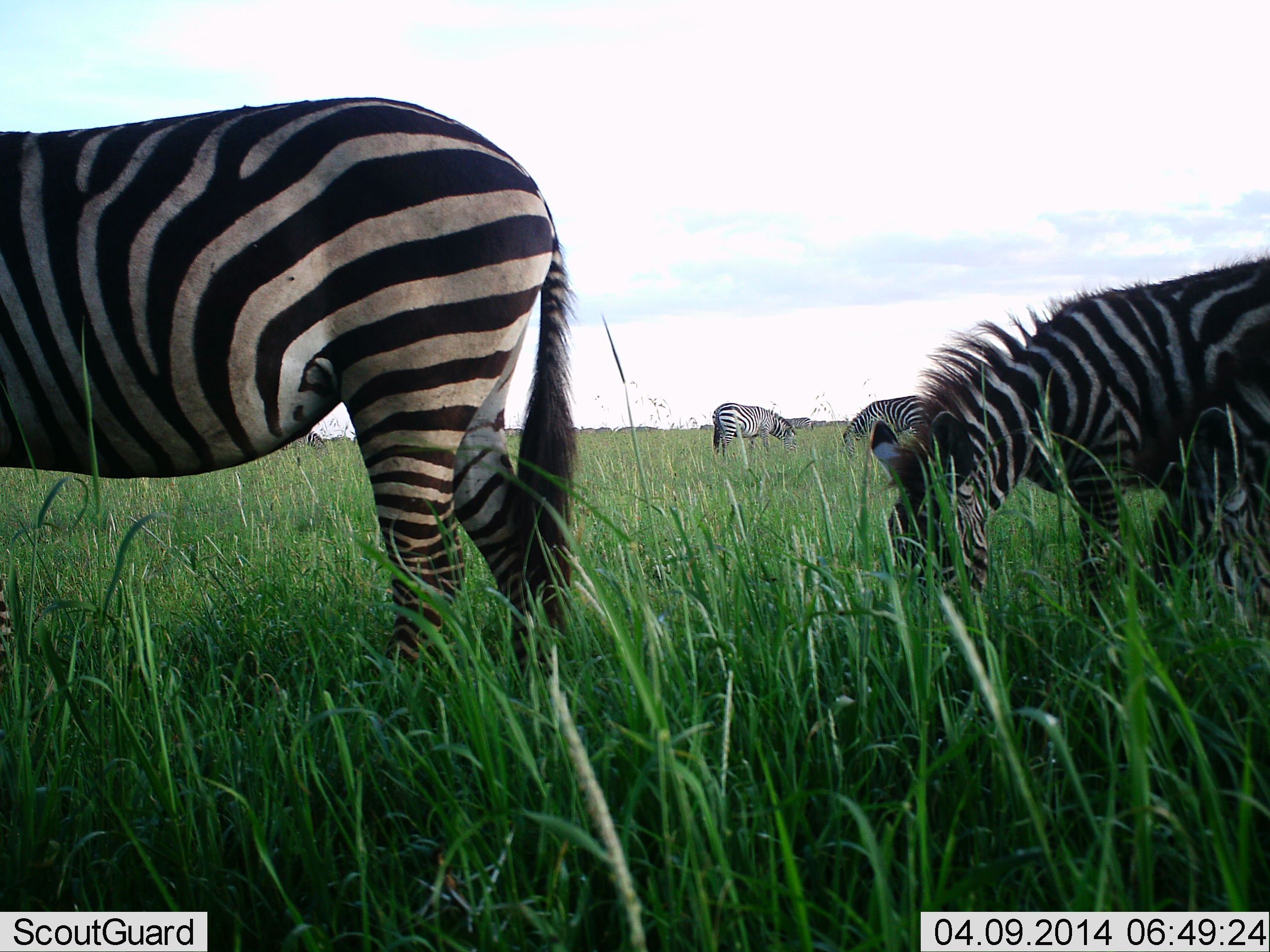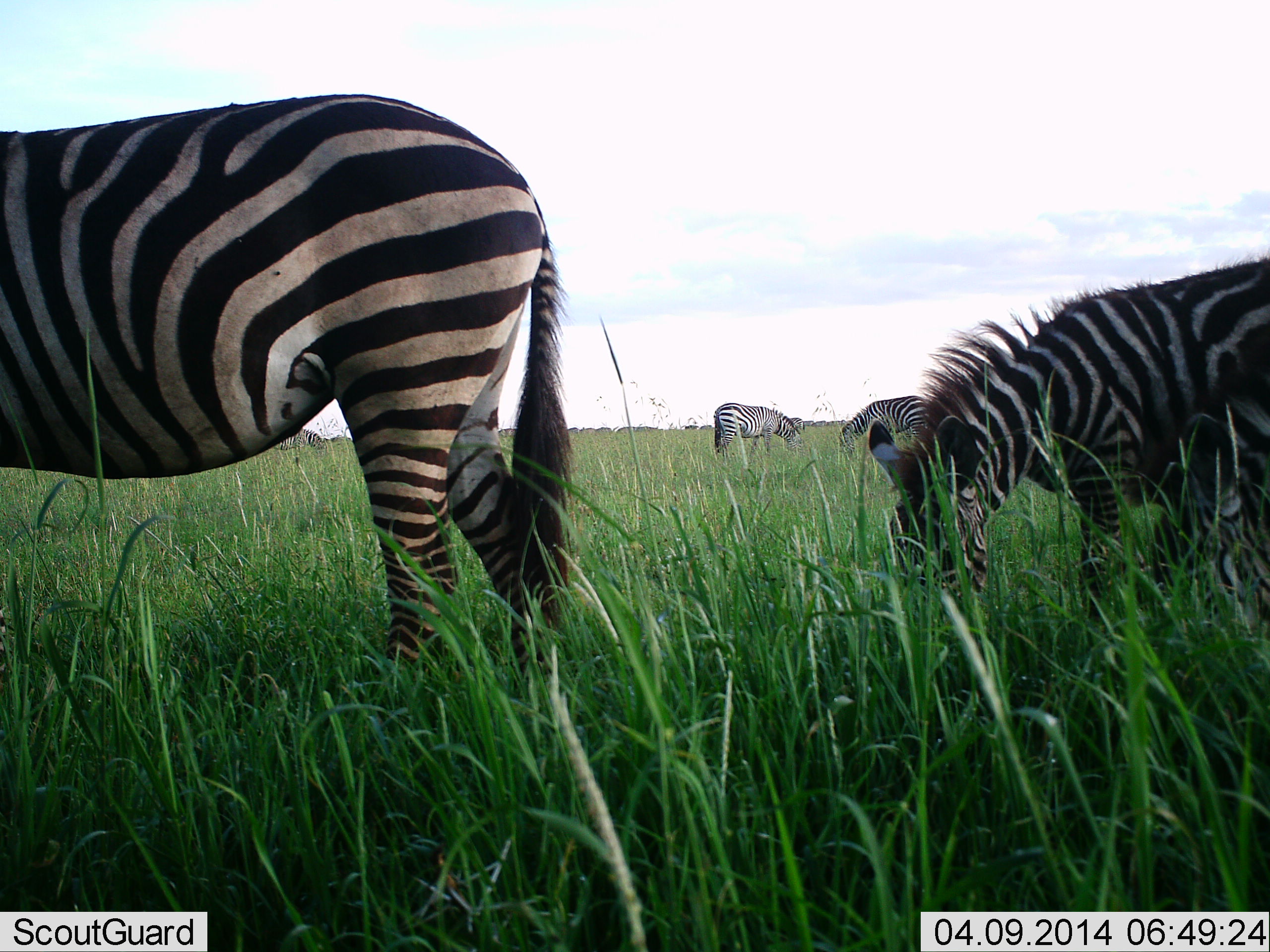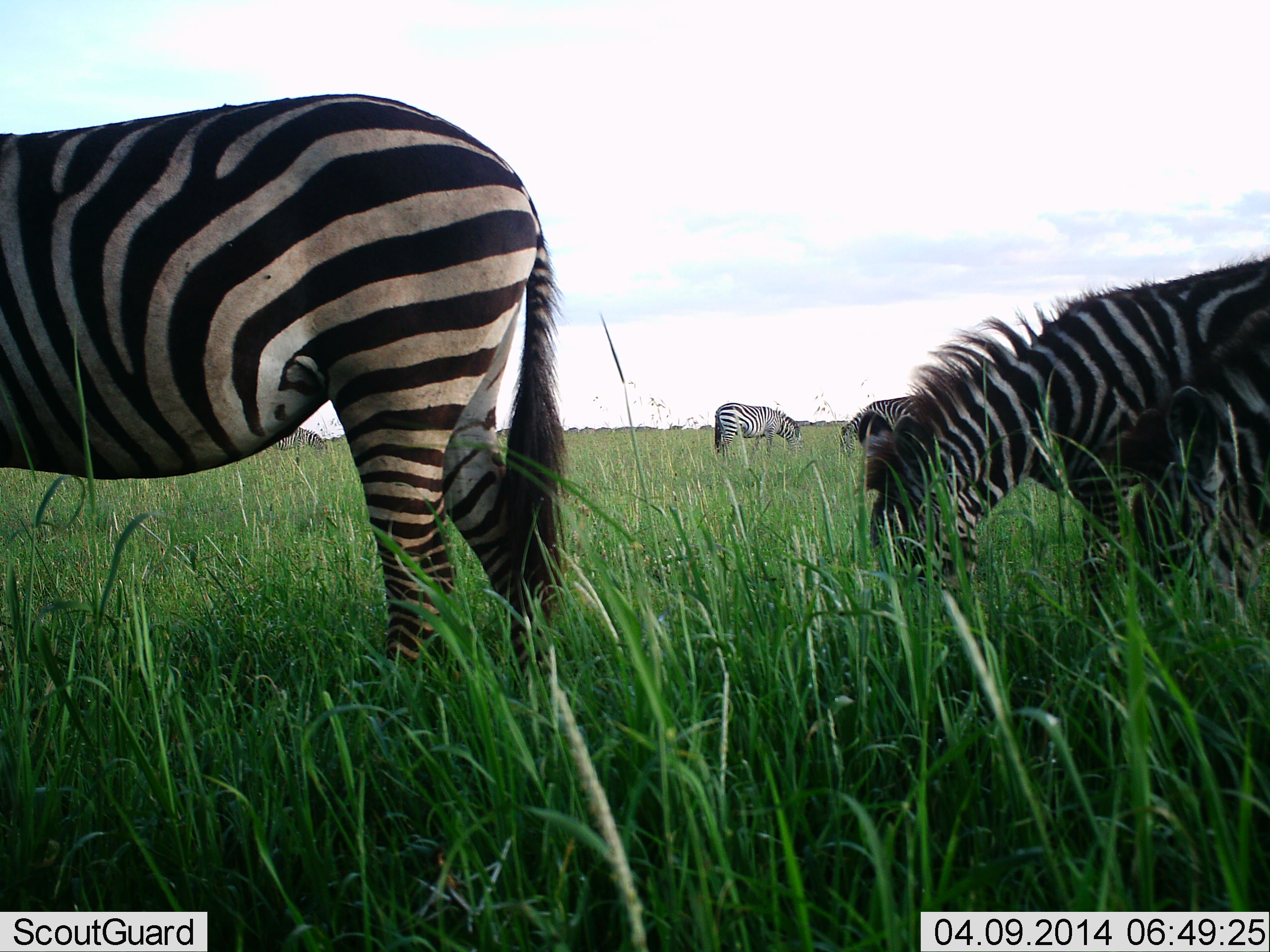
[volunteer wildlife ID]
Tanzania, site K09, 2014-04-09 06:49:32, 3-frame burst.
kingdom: Animalia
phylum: Chordata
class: Mammalia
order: Perissodactyla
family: Equidae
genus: Equus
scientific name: Equus quagga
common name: plains zebra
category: zebra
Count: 5.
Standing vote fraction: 20%.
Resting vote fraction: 0%.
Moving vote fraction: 20%.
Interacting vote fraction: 0%.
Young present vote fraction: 0%.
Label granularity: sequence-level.